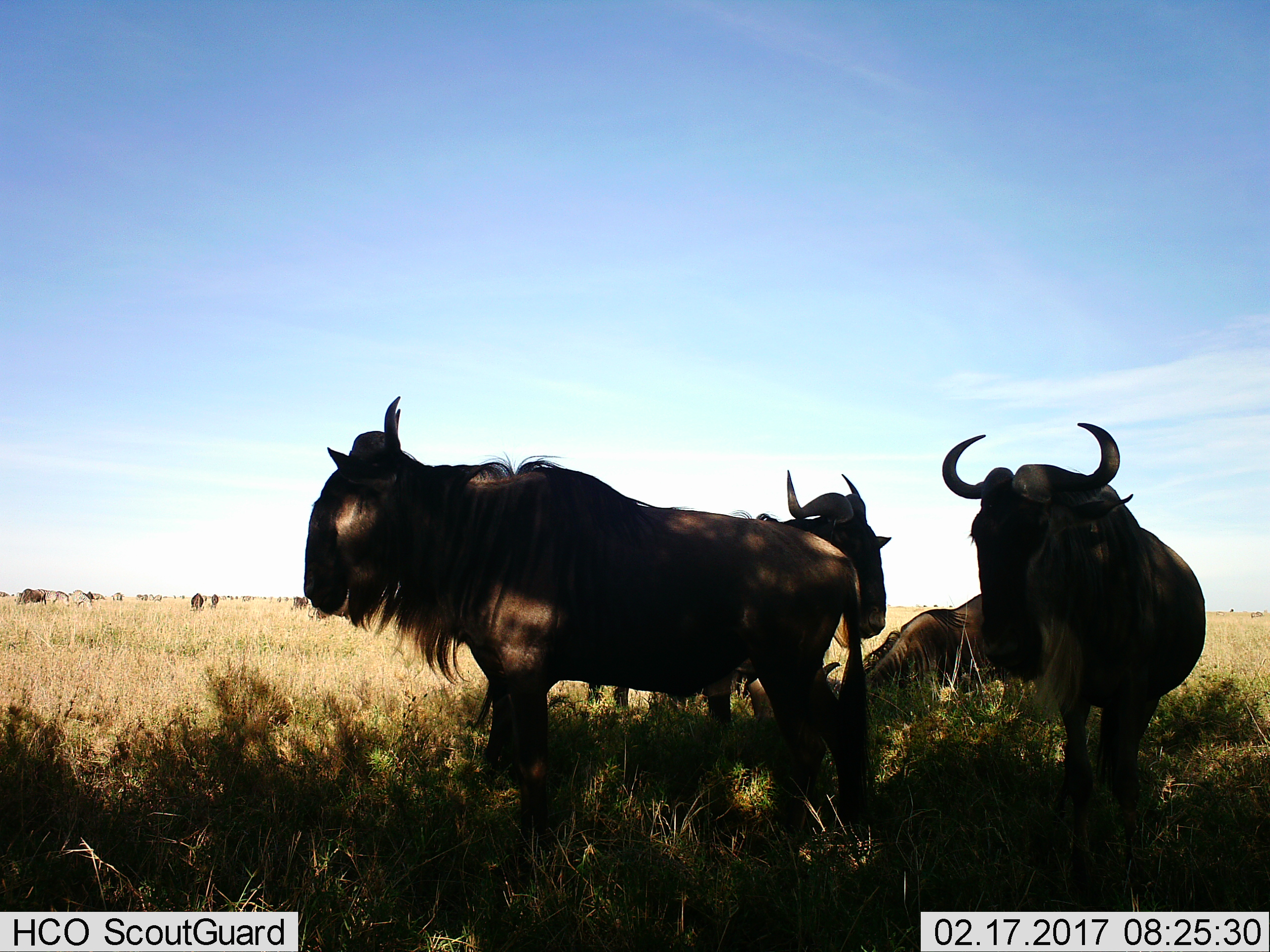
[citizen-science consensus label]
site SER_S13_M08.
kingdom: Animalia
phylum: Chordata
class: Mammalia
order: Artiodactyla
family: Bovidae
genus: Connochaetes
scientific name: Connochaetes taurinus taurinus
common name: blue wildebeest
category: wildebeestblue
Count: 7.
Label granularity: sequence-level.